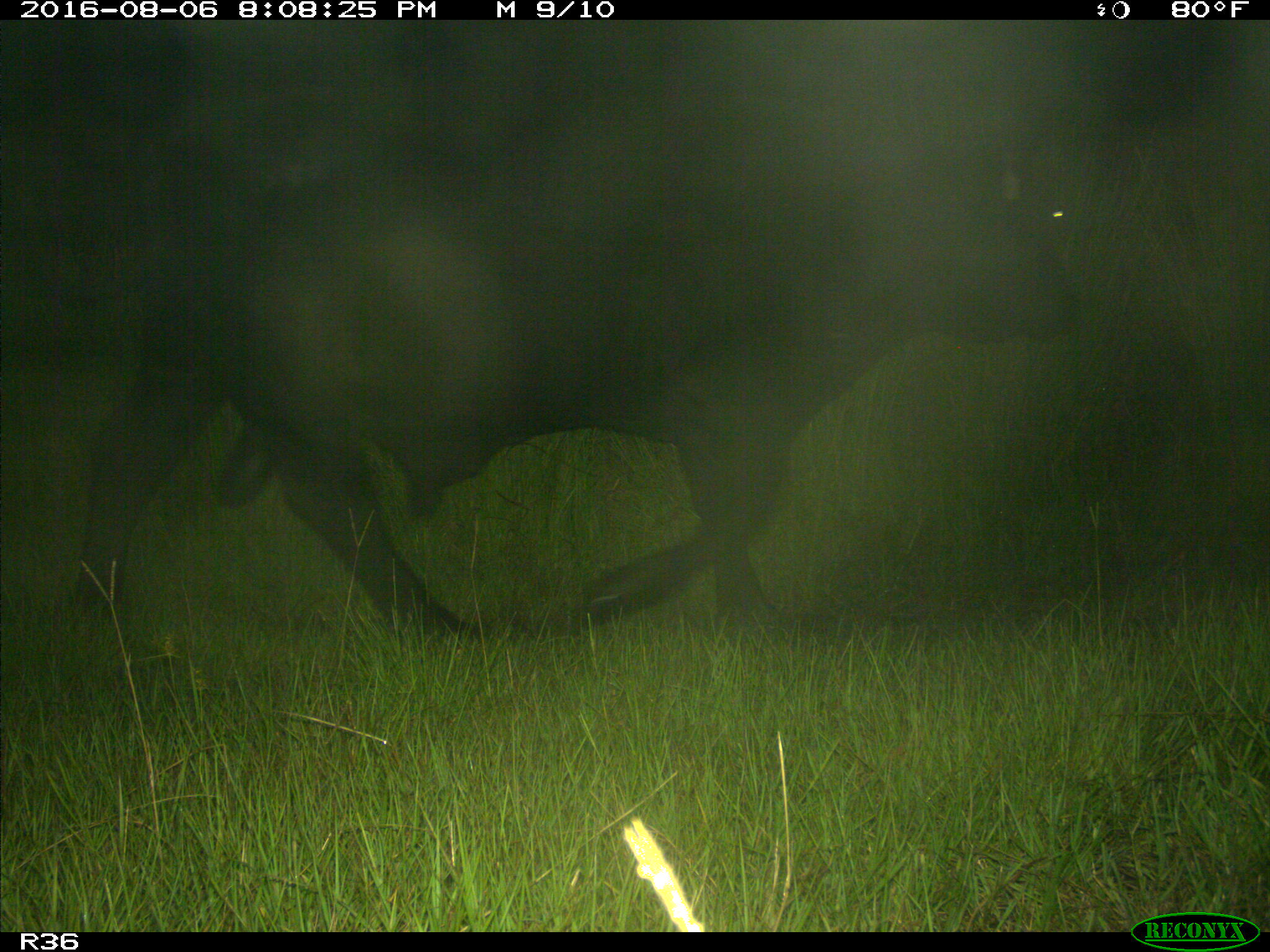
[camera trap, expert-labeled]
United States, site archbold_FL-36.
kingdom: Animalia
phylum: Chordata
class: Mammalia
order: Artiodactyla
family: Bovidae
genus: Bos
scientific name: Bos taurus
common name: domestic cow